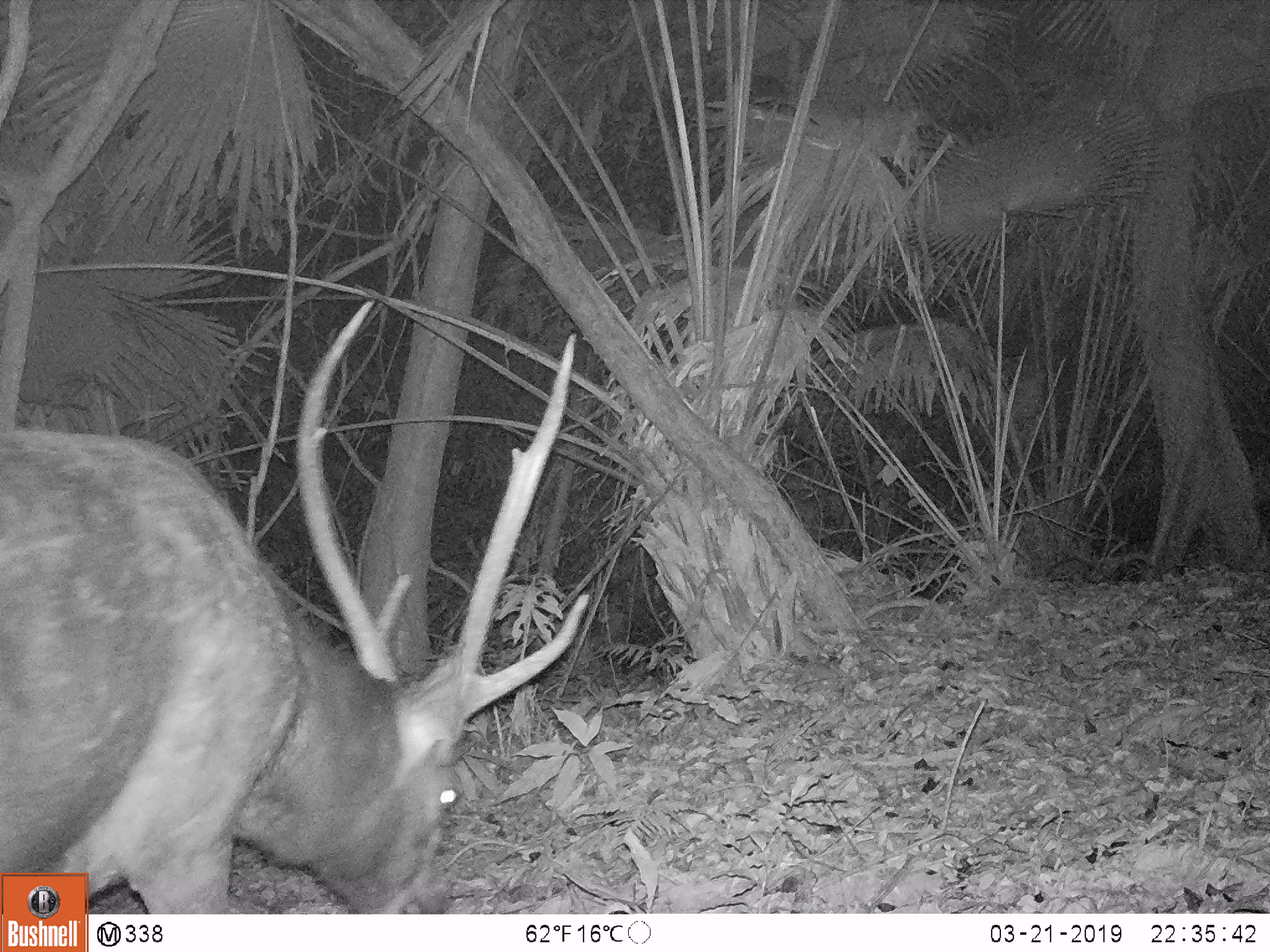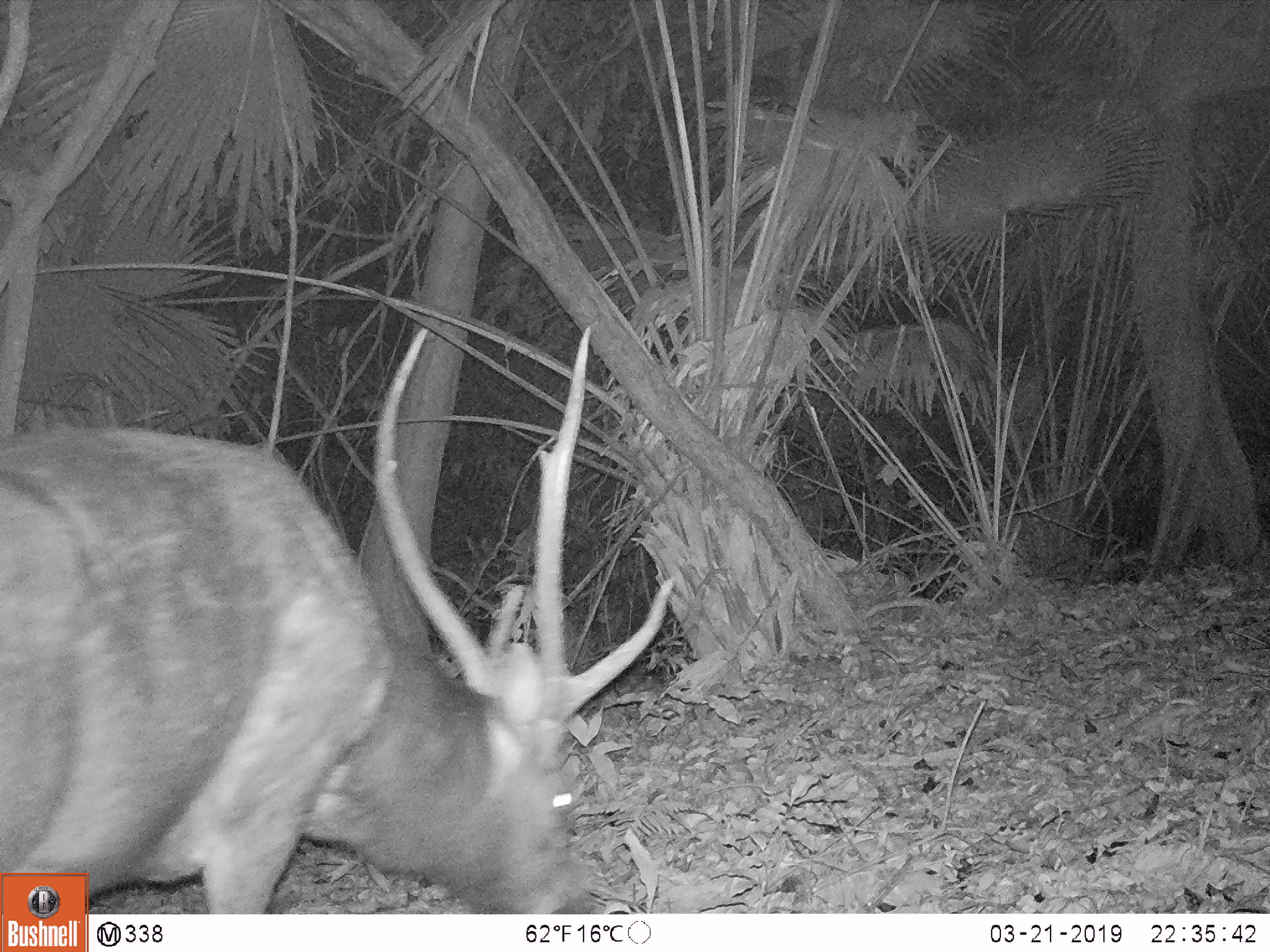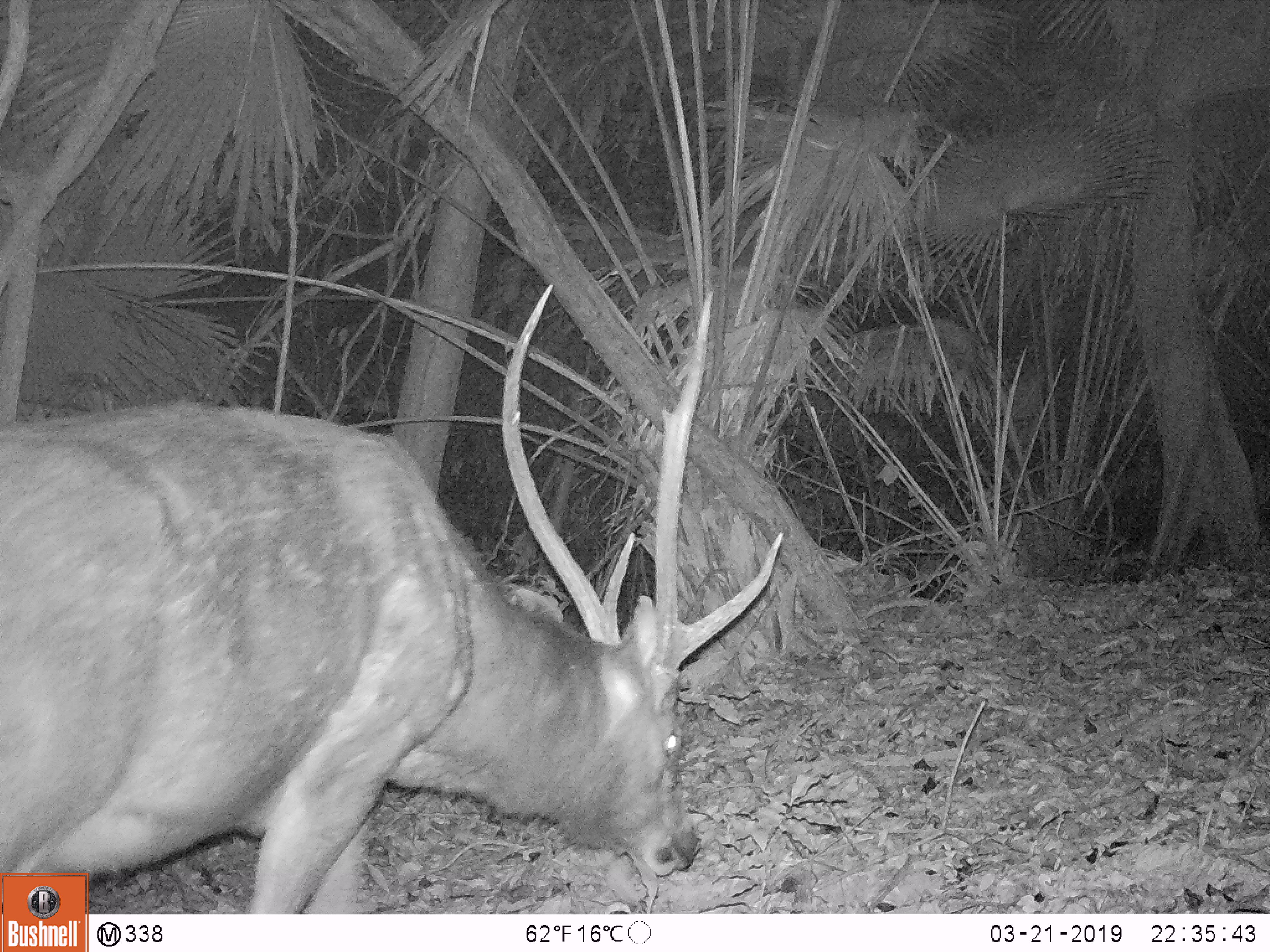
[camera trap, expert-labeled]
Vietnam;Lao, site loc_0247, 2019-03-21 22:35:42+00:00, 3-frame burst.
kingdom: Animalia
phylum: Chordata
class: Mammalia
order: Artiodactyla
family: Cervidae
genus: Rusa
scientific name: Rusa unicolor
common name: sambar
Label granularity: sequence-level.